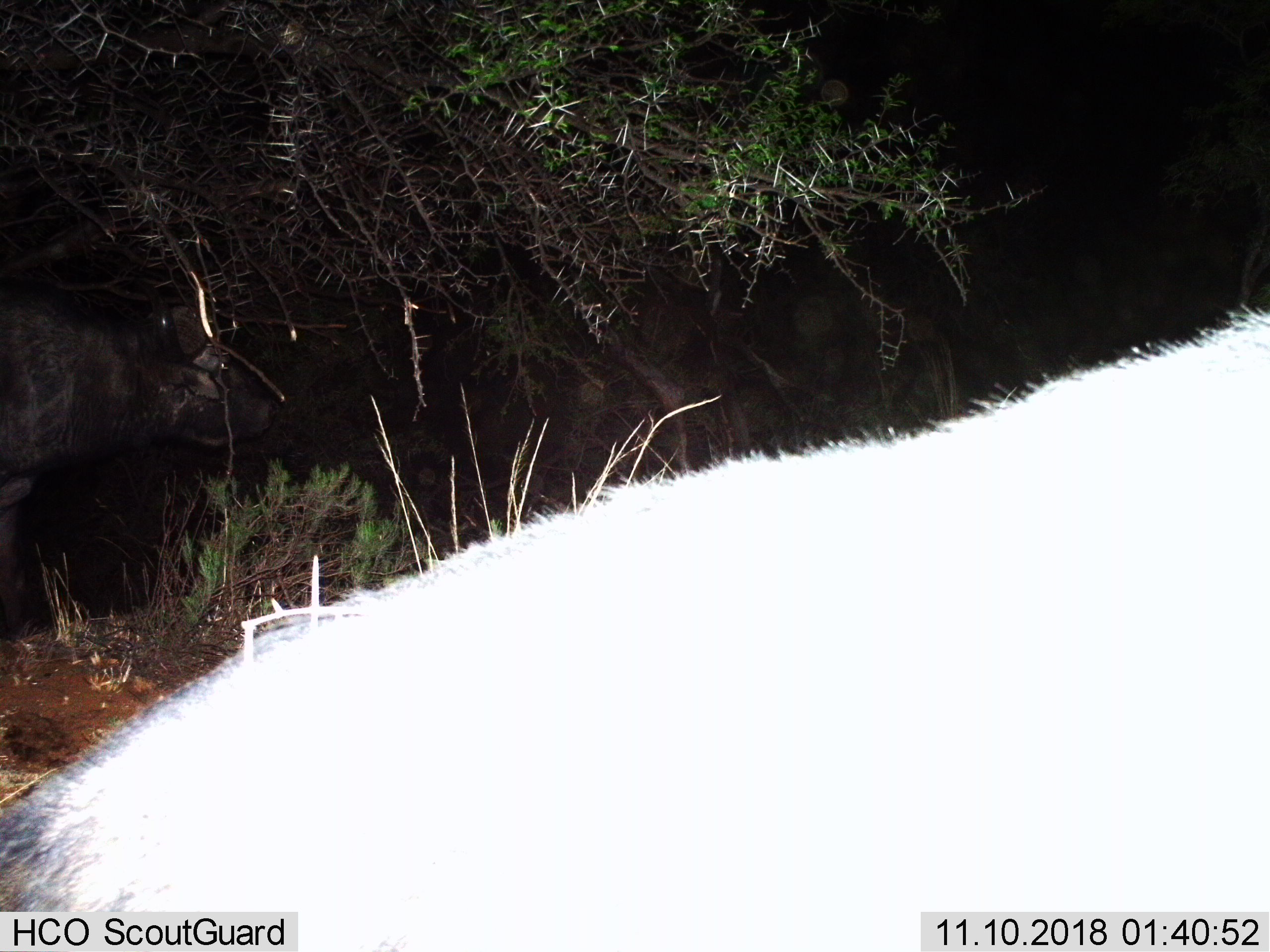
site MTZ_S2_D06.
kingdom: Animalia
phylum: Chordata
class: Mammalia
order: Artiodactyla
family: Bovidae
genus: Syncerus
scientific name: Syncerus caffer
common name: african buffalo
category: buffalo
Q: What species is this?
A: Buffalo (african buffalo) (Syncerus caffer).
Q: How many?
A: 1.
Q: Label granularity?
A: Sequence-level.